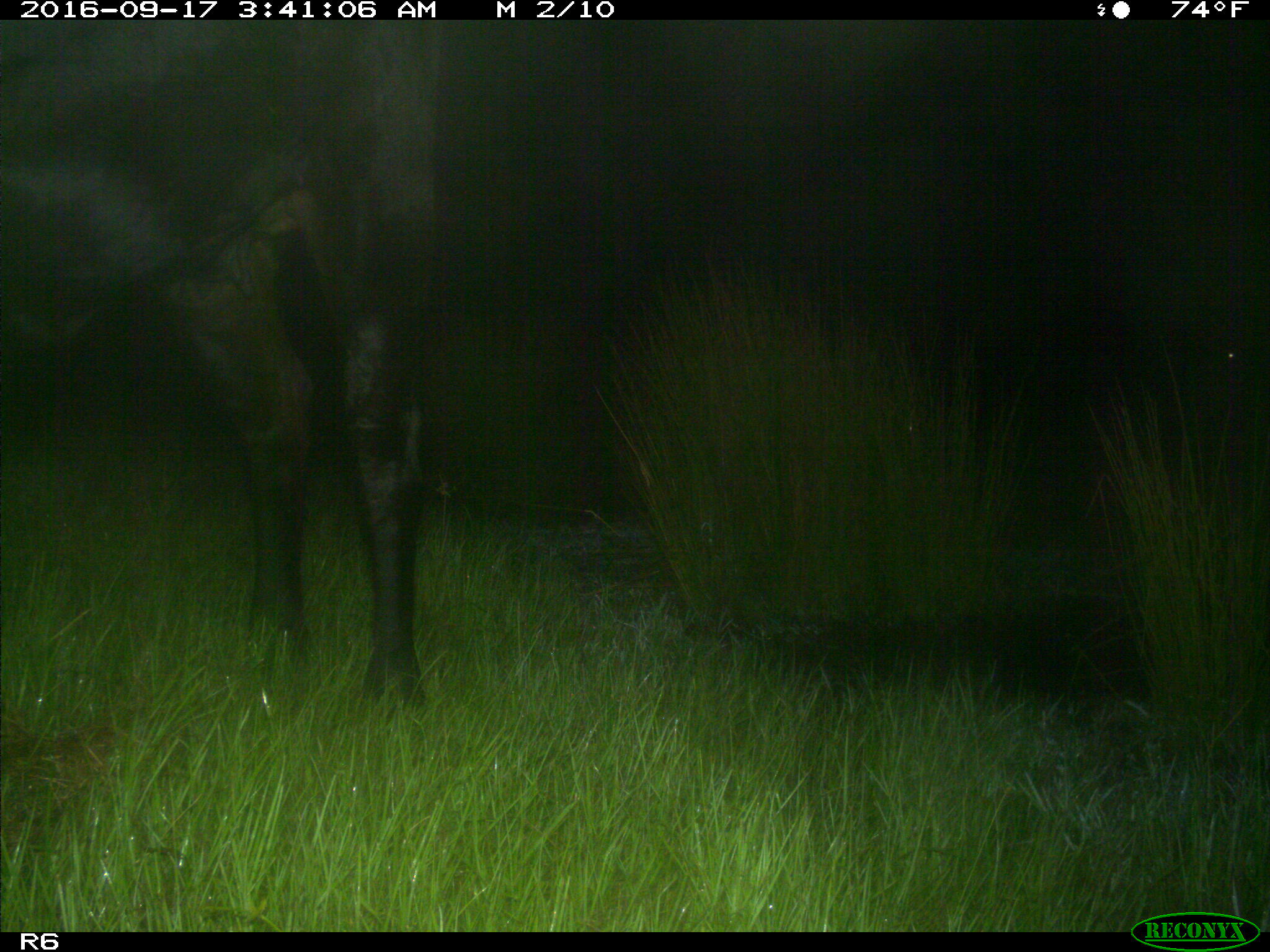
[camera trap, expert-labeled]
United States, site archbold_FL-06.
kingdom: Animalia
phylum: Chordata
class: Mammalia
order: Artiodactyla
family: Bovidae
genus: Bos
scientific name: Bos taurus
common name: domestic cow